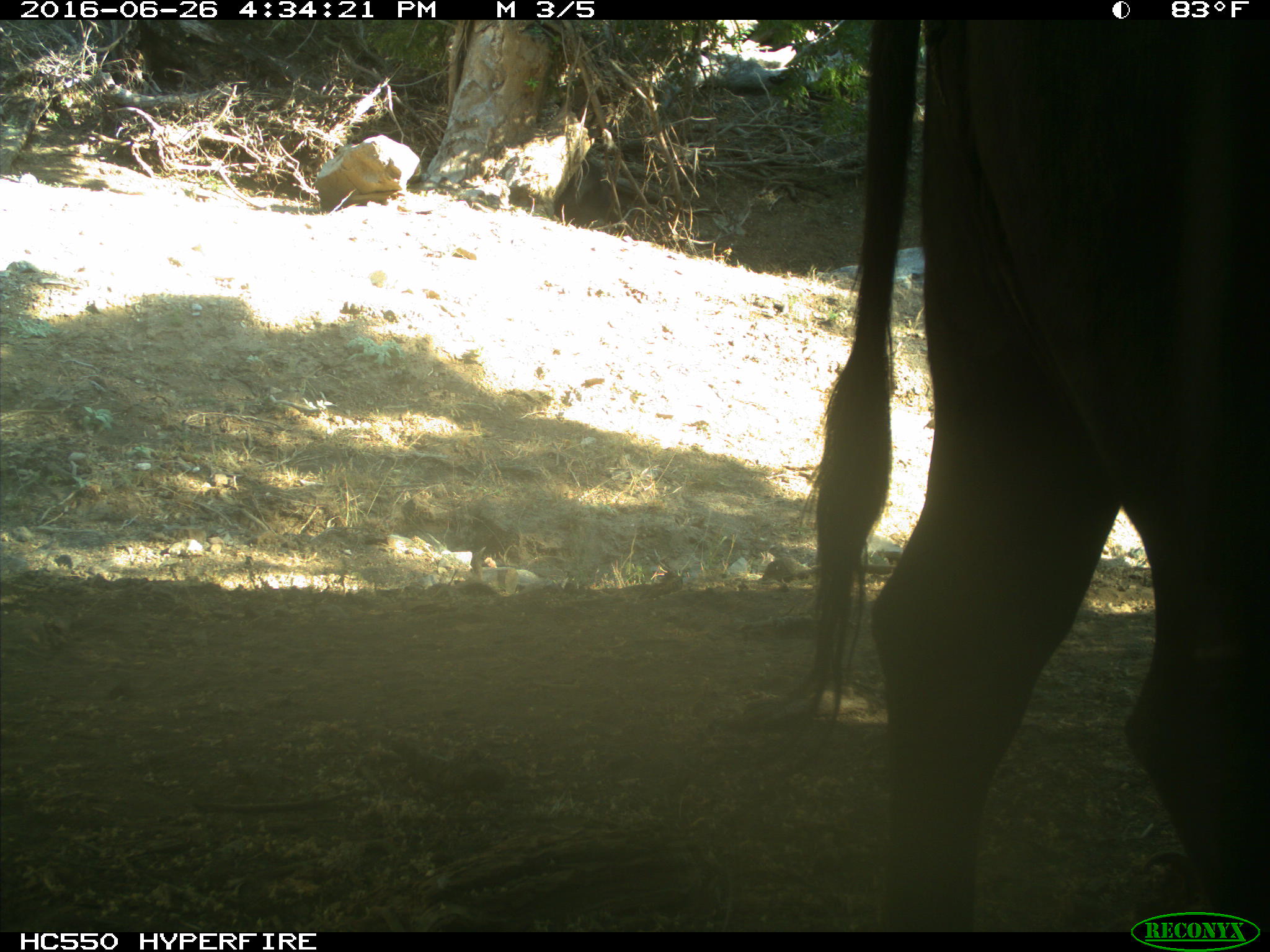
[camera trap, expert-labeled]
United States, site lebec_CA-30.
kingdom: Animalia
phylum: Chordata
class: Mammalia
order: Artiodactyla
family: Bovidae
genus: Bos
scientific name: Bos taurus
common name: domestic cow